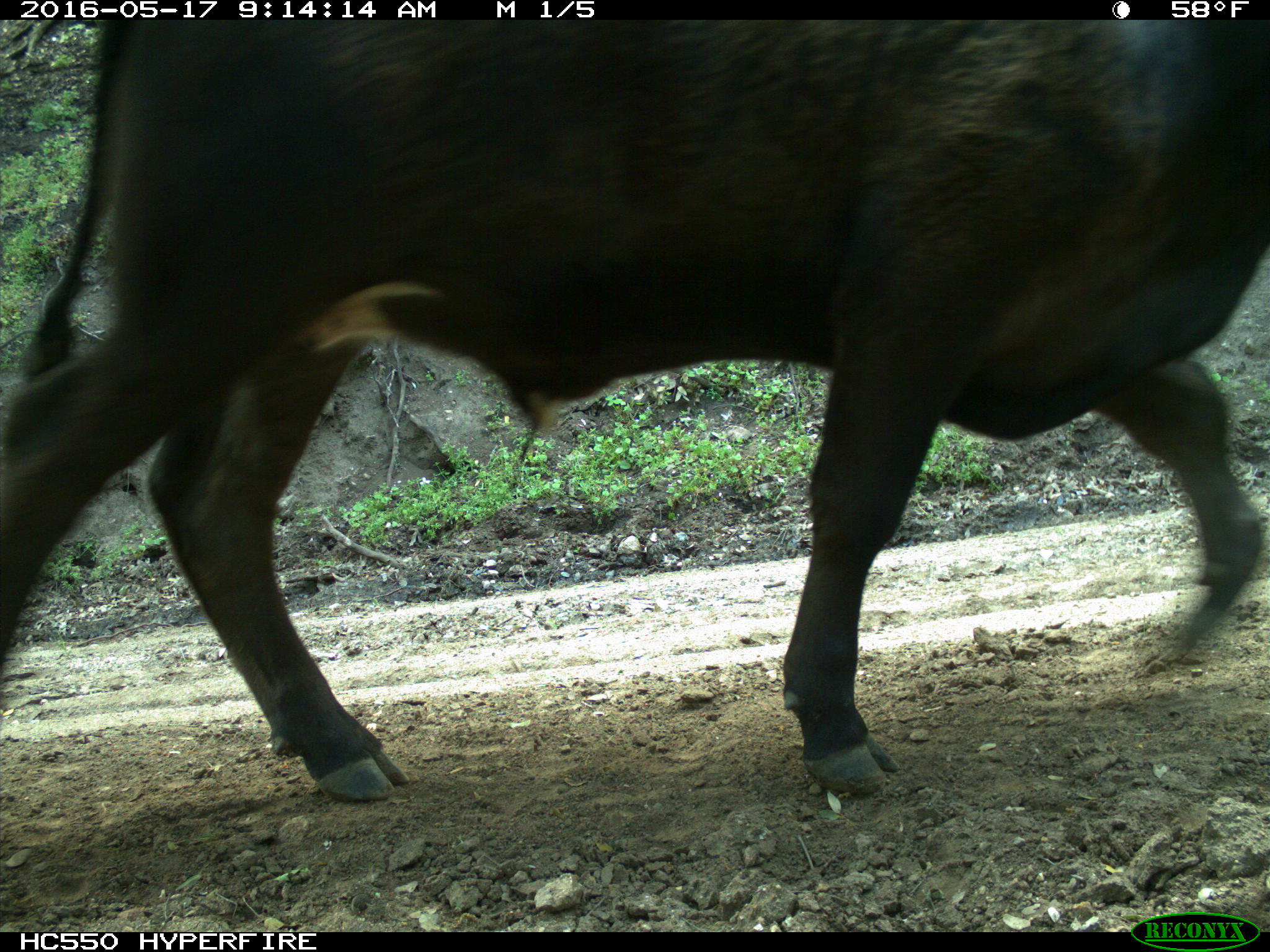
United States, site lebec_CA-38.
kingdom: Animalia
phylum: Chordata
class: Mammalia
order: Artiodactyla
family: Bovidae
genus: Bos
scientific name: Bos taurus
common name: domestic cow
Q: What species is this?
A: Bos taurus (domestic cow).